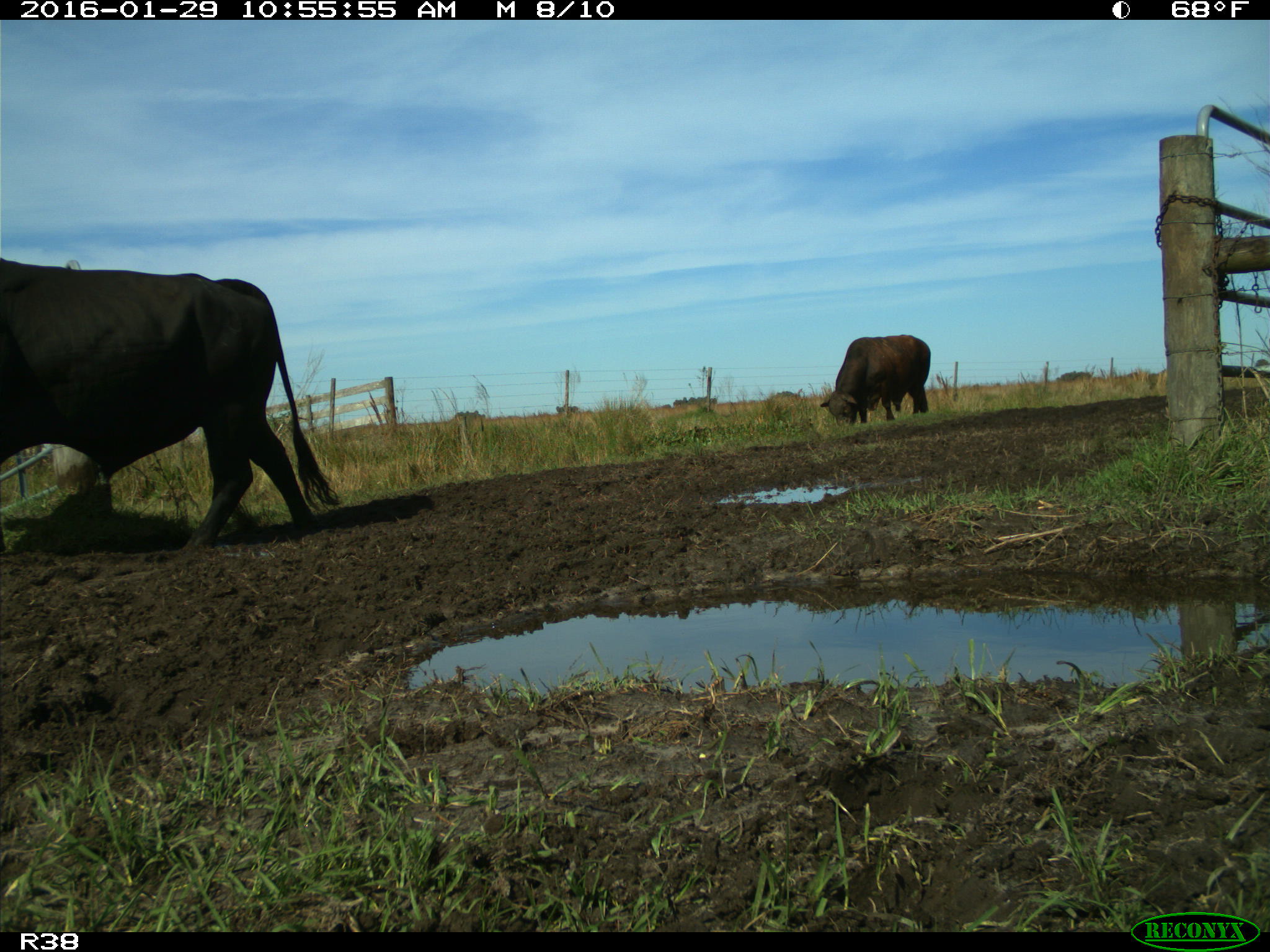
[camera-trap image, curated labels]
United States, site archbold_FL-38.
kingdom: Animalia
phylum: Chordata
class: Mammalia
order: Artiodactyla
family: Bovidae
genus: Bos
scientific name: Bos taurus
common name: domestic cow